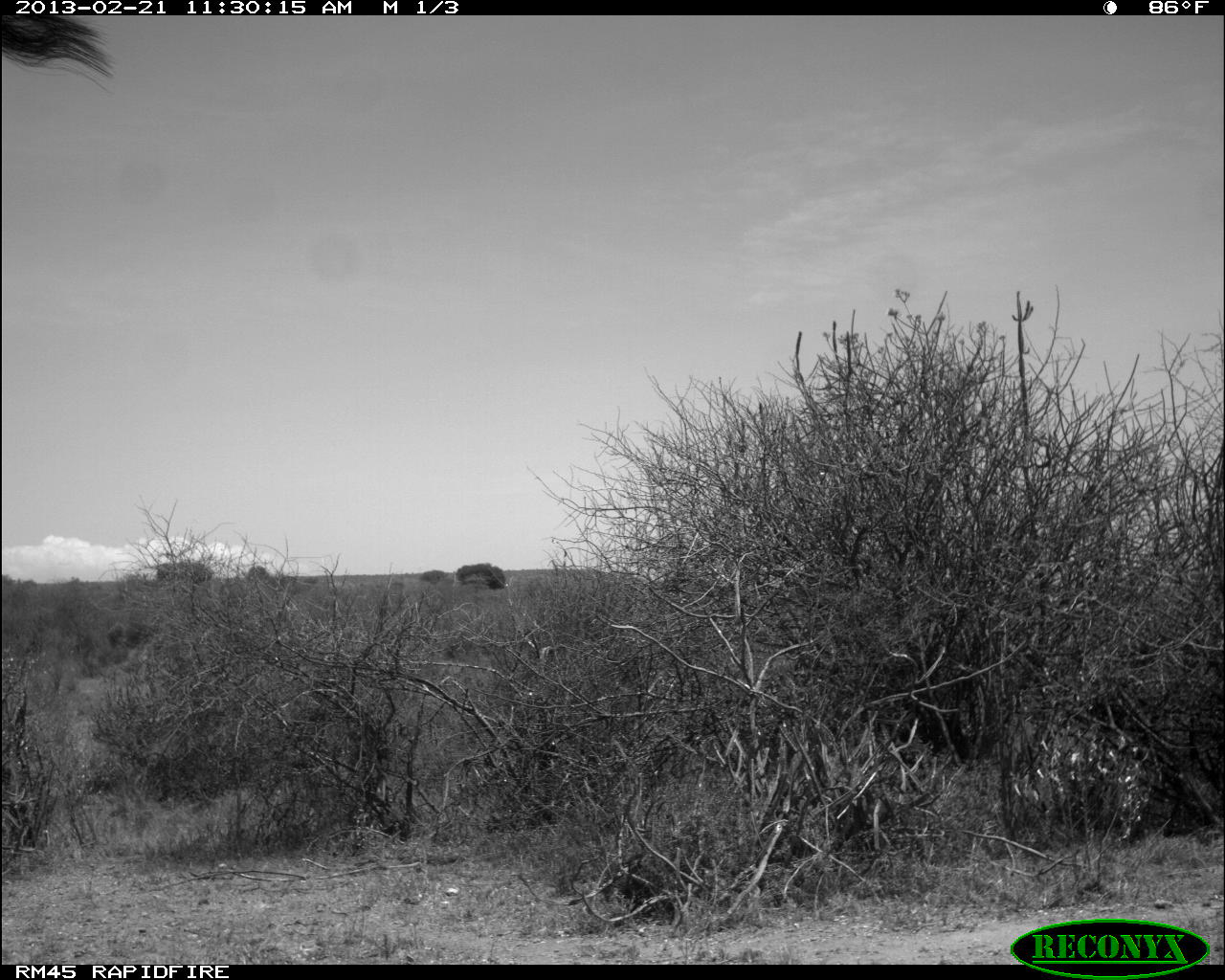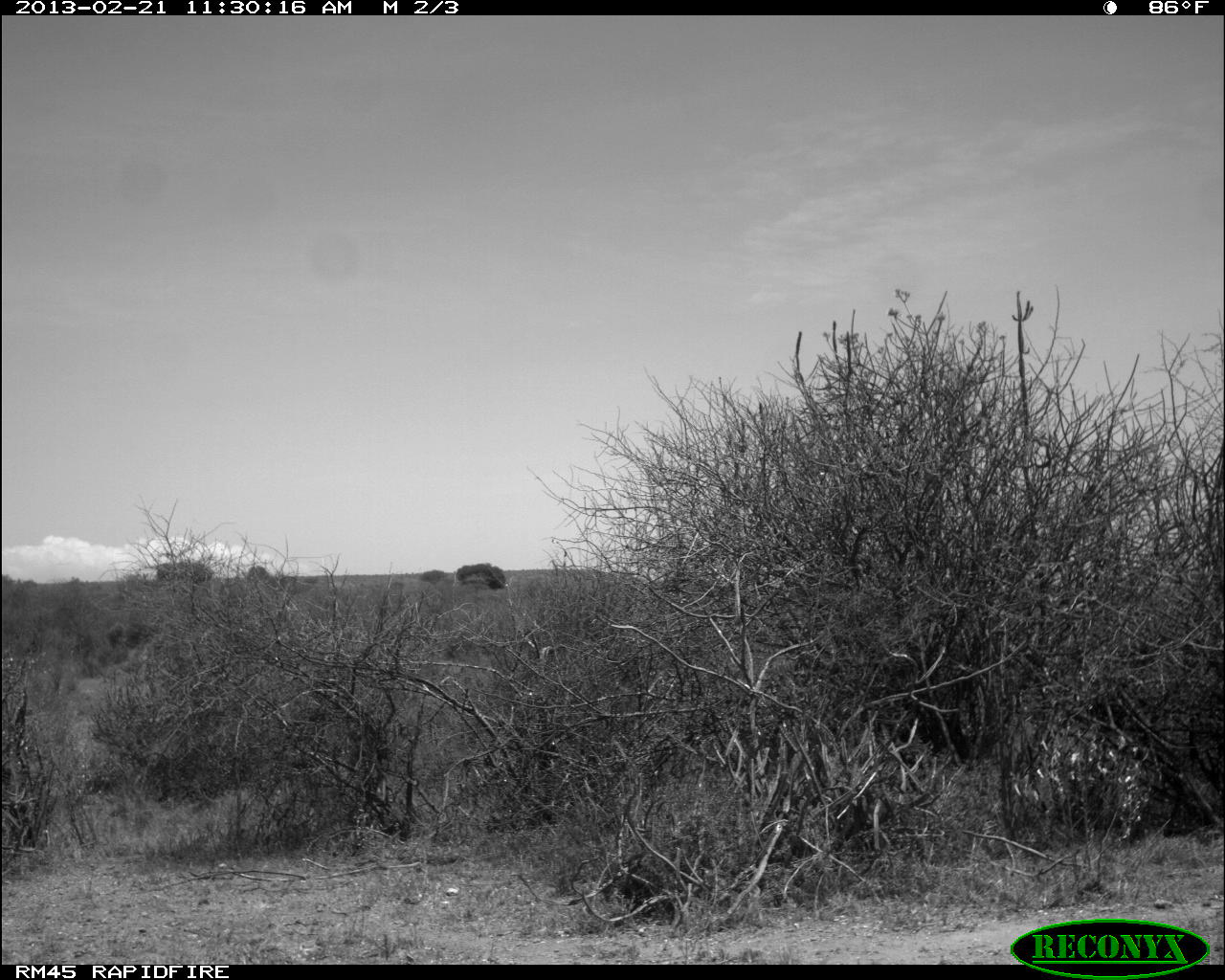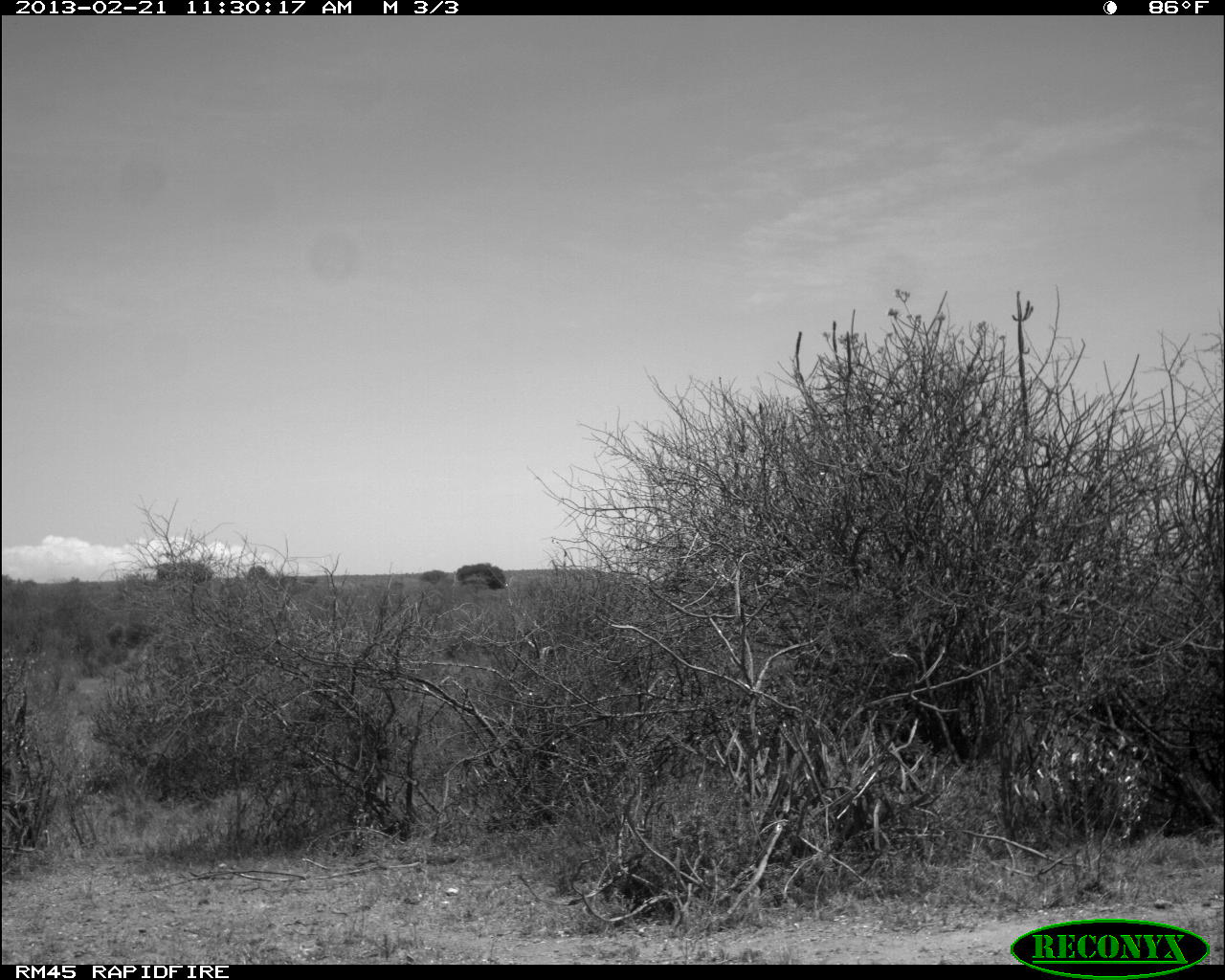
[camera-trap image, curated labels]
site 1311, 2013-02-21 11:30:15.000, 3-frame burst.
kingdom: Animalia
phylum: Chordata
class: Mammalia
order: Artiodactyla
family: Giraffidae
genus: Giraffa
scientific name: Giraffa camelopardalis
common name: giraffe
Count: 1.